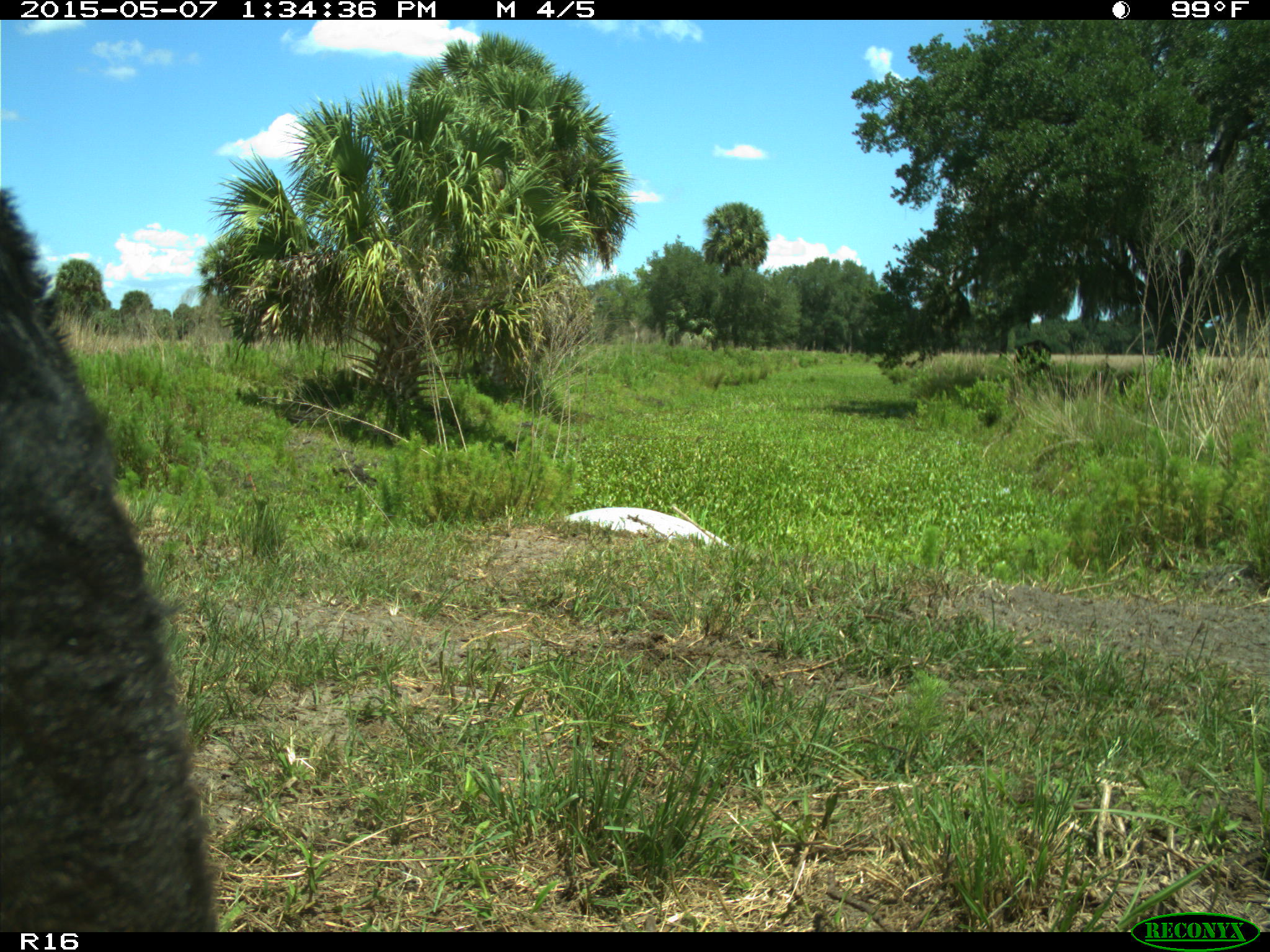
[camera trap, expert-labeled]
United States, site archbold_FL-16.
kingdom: Animalia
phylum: Chordata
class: Mammalia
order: Artiodactyla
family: Bovidae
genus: Bos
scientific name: Bos taurus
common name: domestic cow